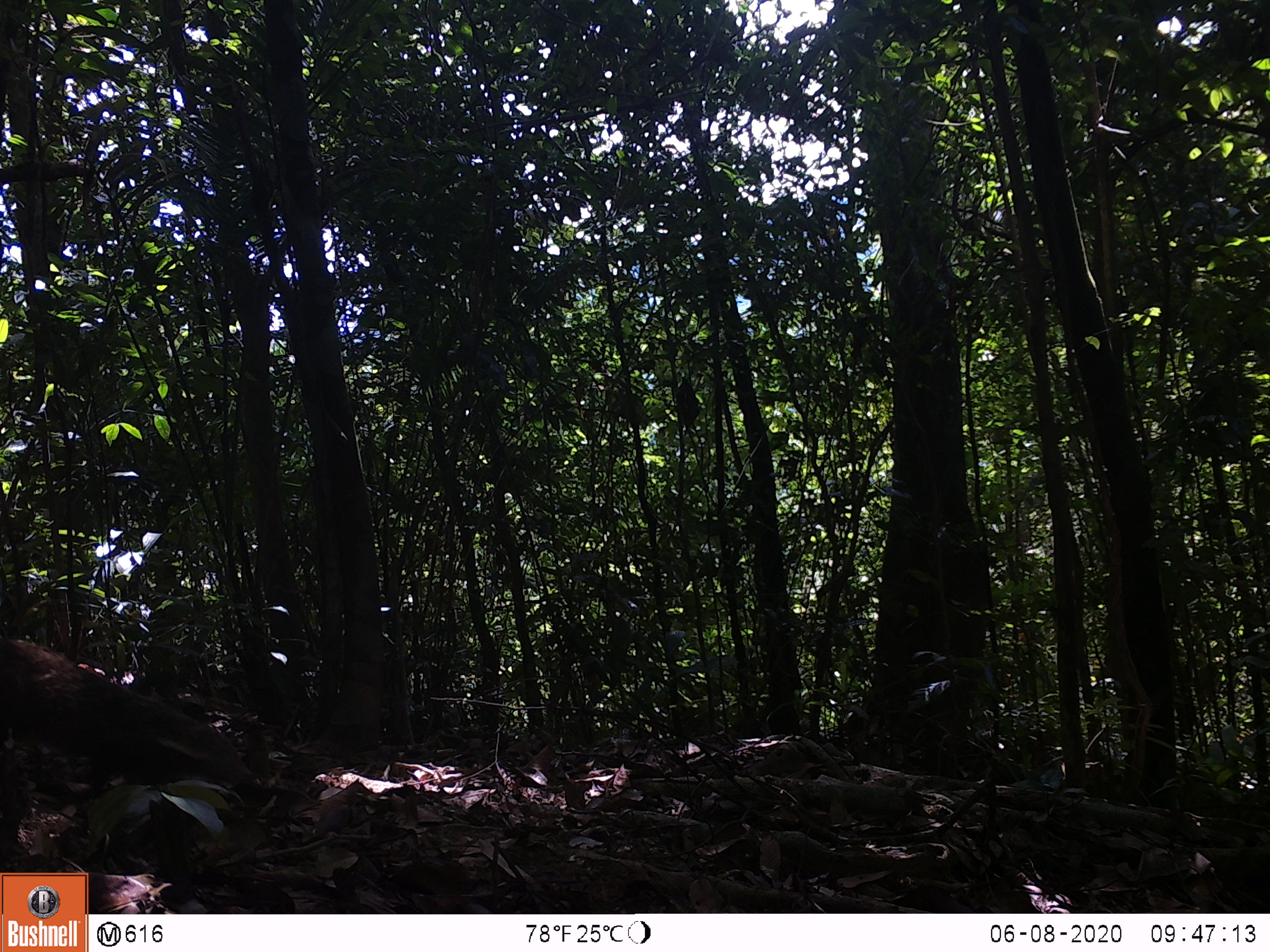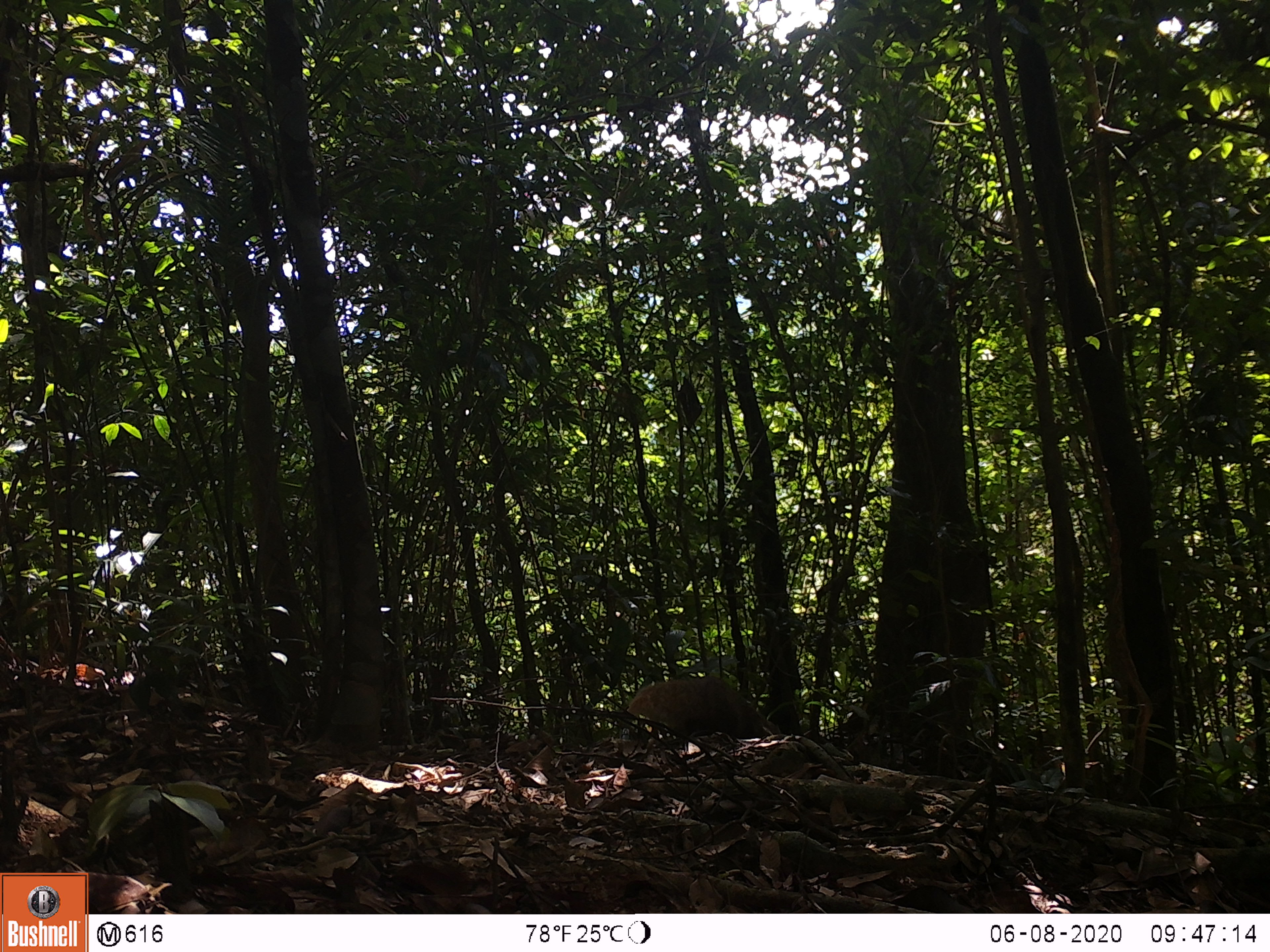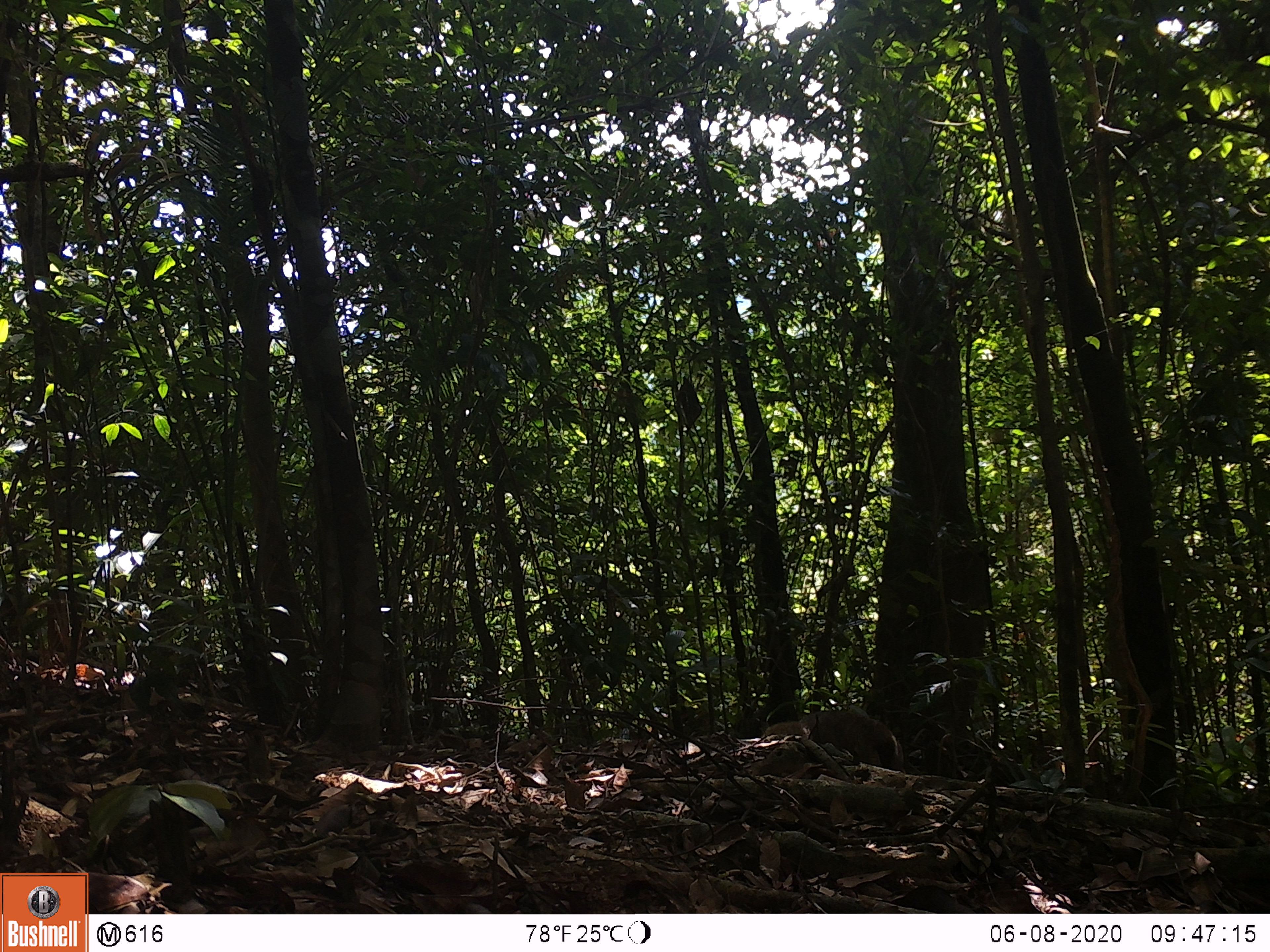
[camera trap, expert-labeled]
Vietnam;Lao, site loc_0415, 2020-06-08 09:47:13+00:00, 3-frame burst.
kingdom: Animalia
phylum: Chordata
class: Mammalia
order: Carnivora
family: Herpestidae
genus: Urva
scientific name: Urva urva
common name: crab-eating mongoose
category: crab eating mongoose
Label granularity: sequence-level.